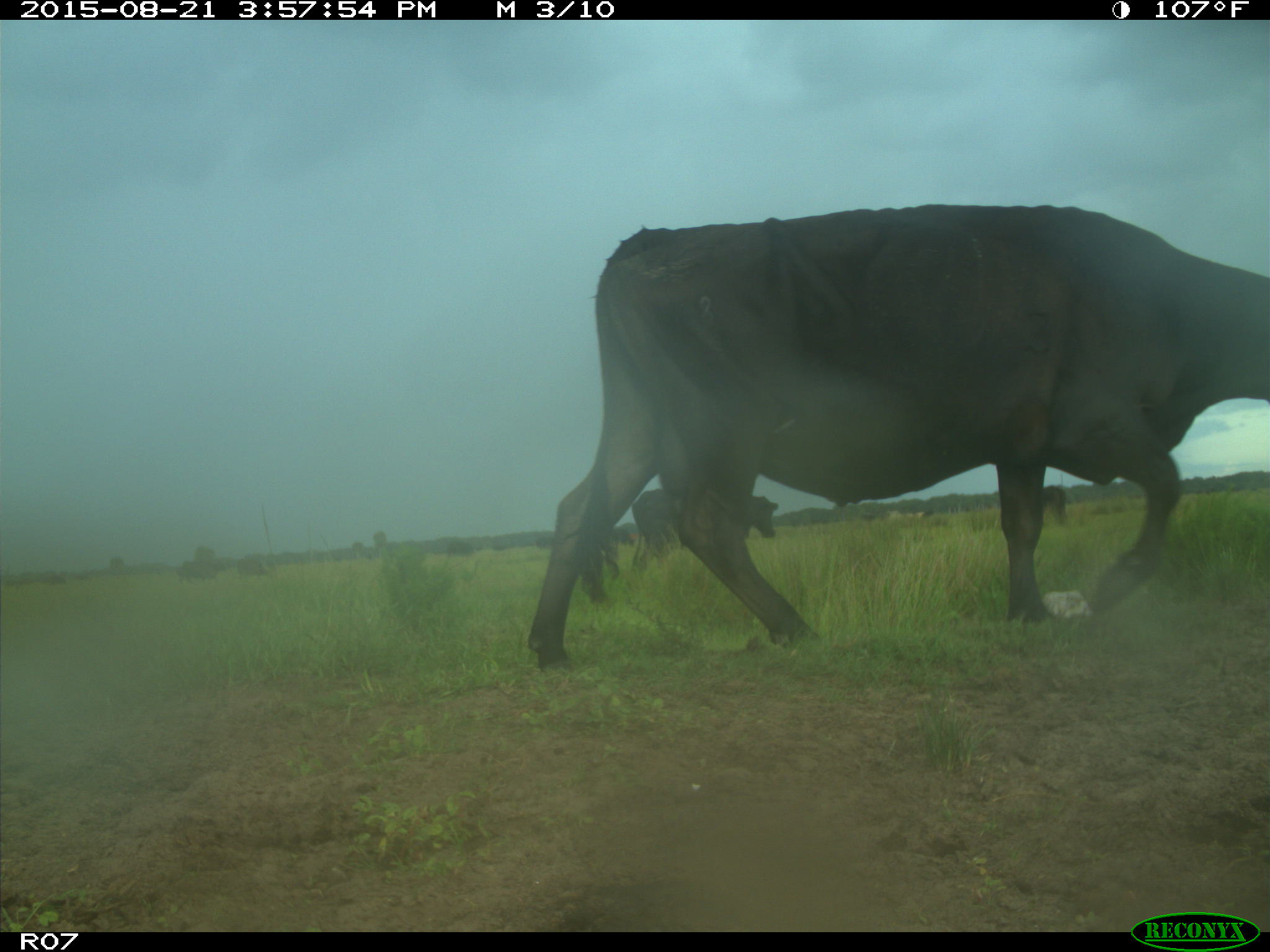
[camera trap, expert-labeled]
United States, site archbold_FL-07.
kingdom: Animalia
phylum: Chordata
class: Mammalia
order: Artiodactyla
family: Bovidae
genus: Bos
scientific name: Bos taurus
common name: domestic cow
Bos taurus (domestic cow).